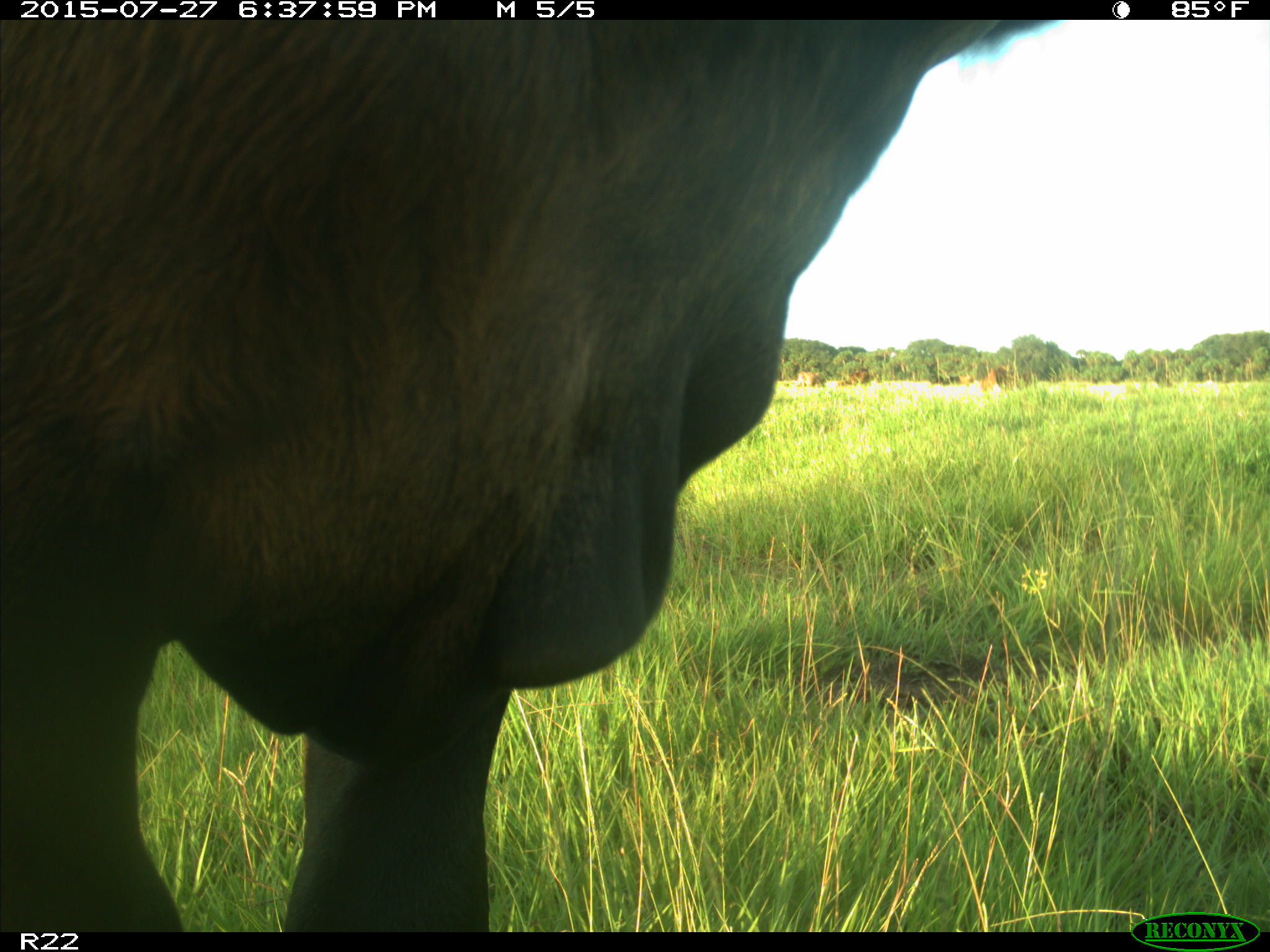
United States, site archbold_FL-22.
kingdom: Animalia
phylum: Chordata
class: Mammalia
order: Artiodactyla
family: Bovidae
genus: Bos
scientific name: Bos taurus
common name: domestic cow